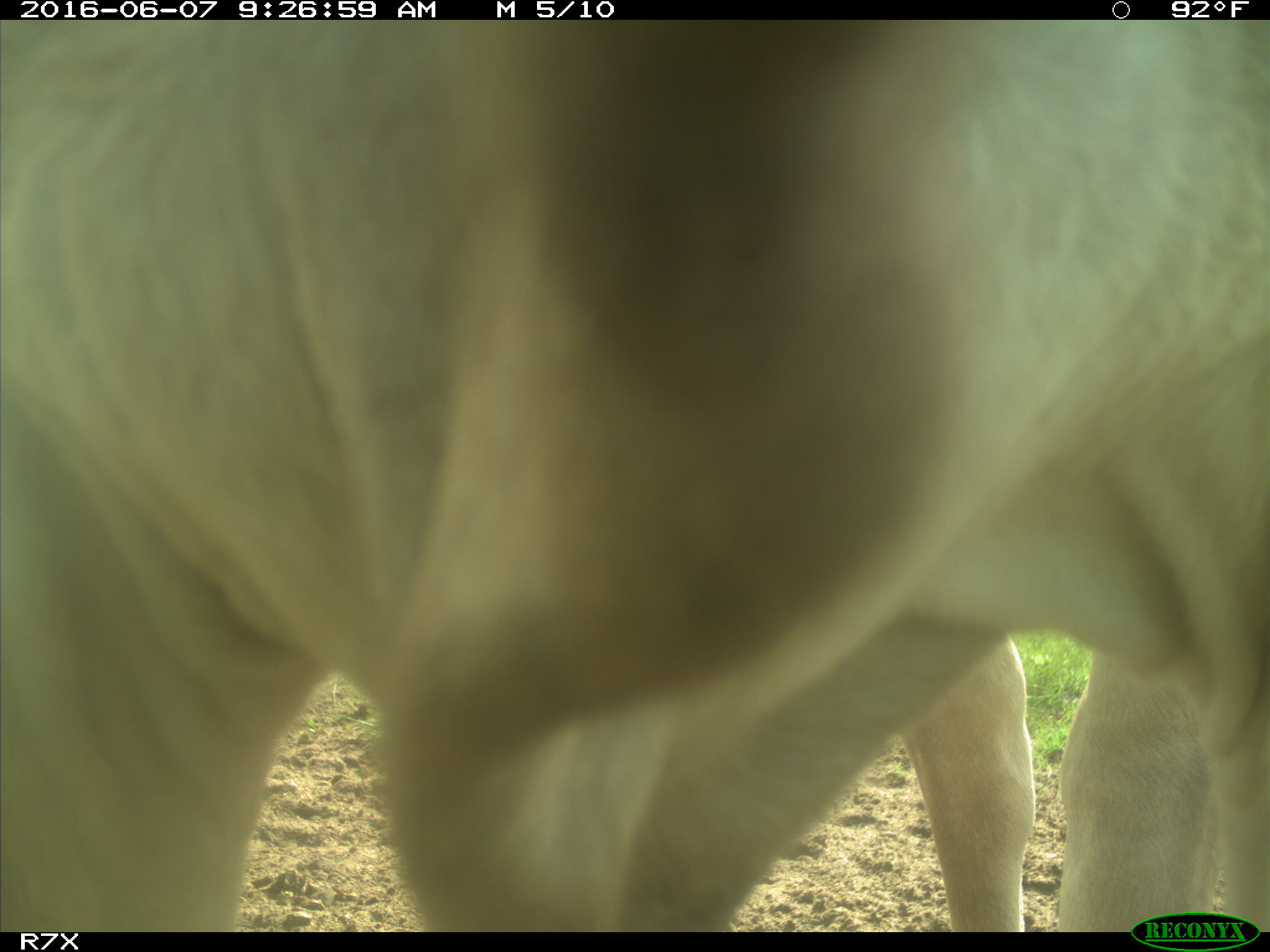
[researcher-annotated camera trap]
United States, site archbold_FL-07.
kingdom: Animalia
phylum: Chordata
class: Mammalia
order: Artiodactyla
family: Bovidae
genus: Bos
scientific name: Bos taurus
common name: domestic cow